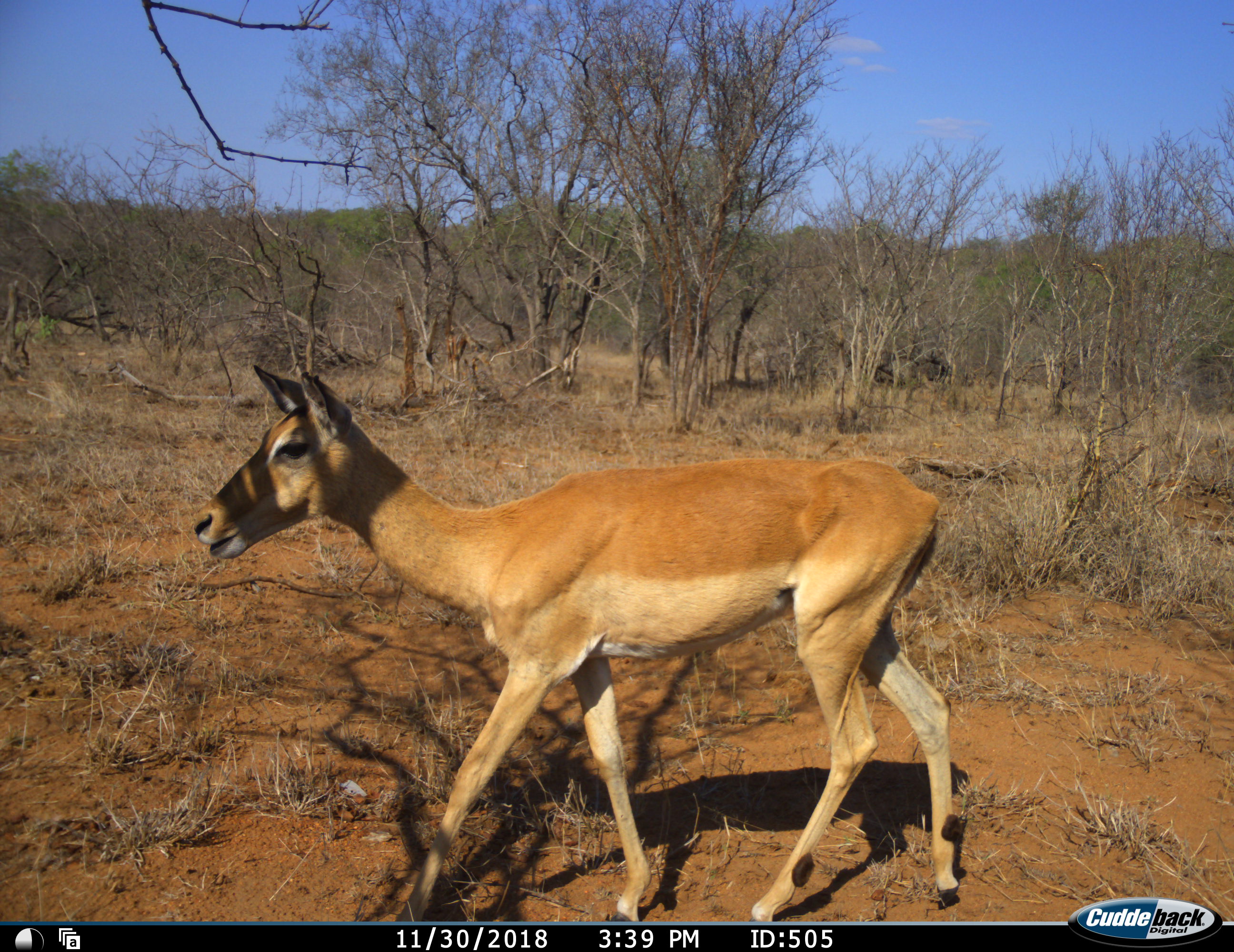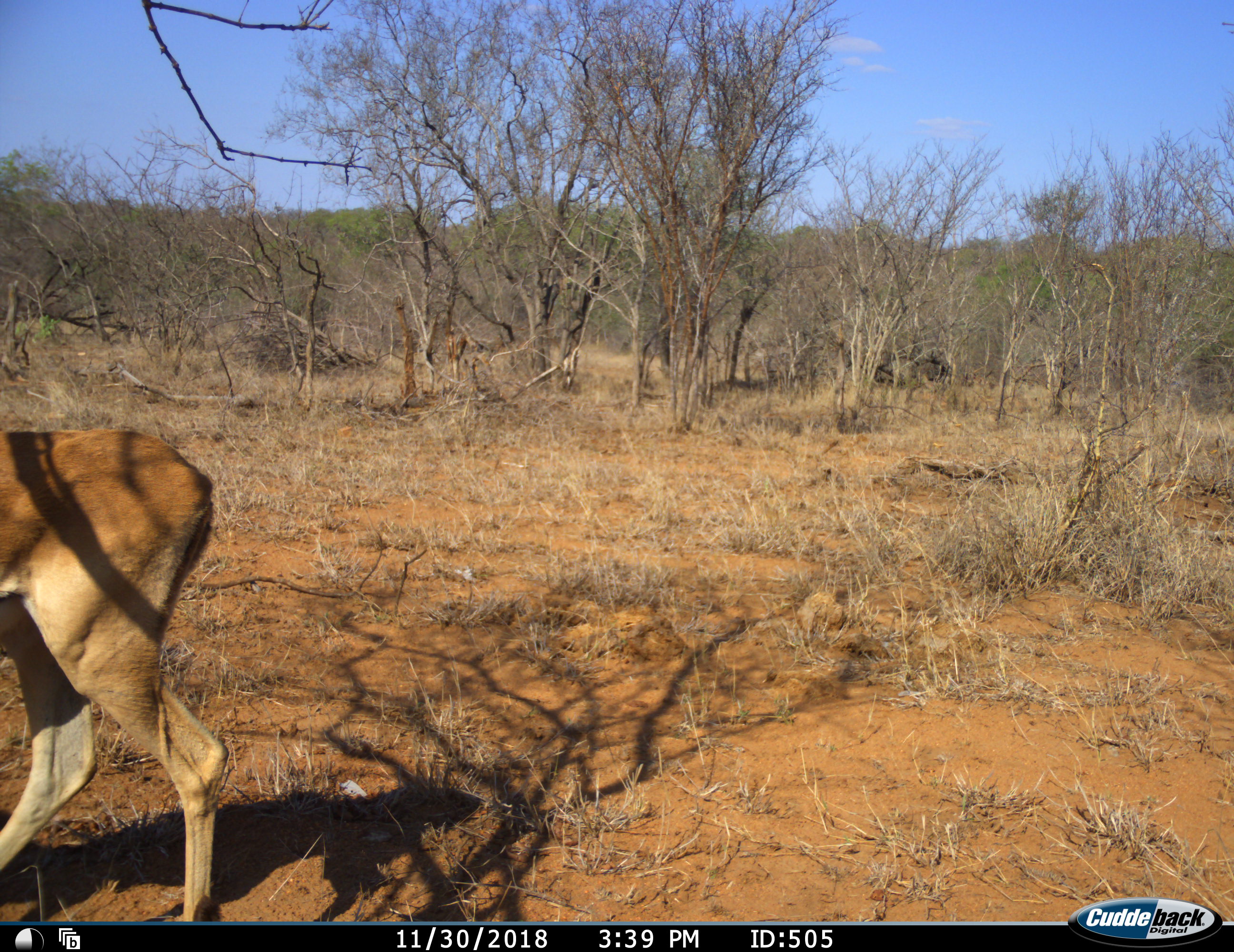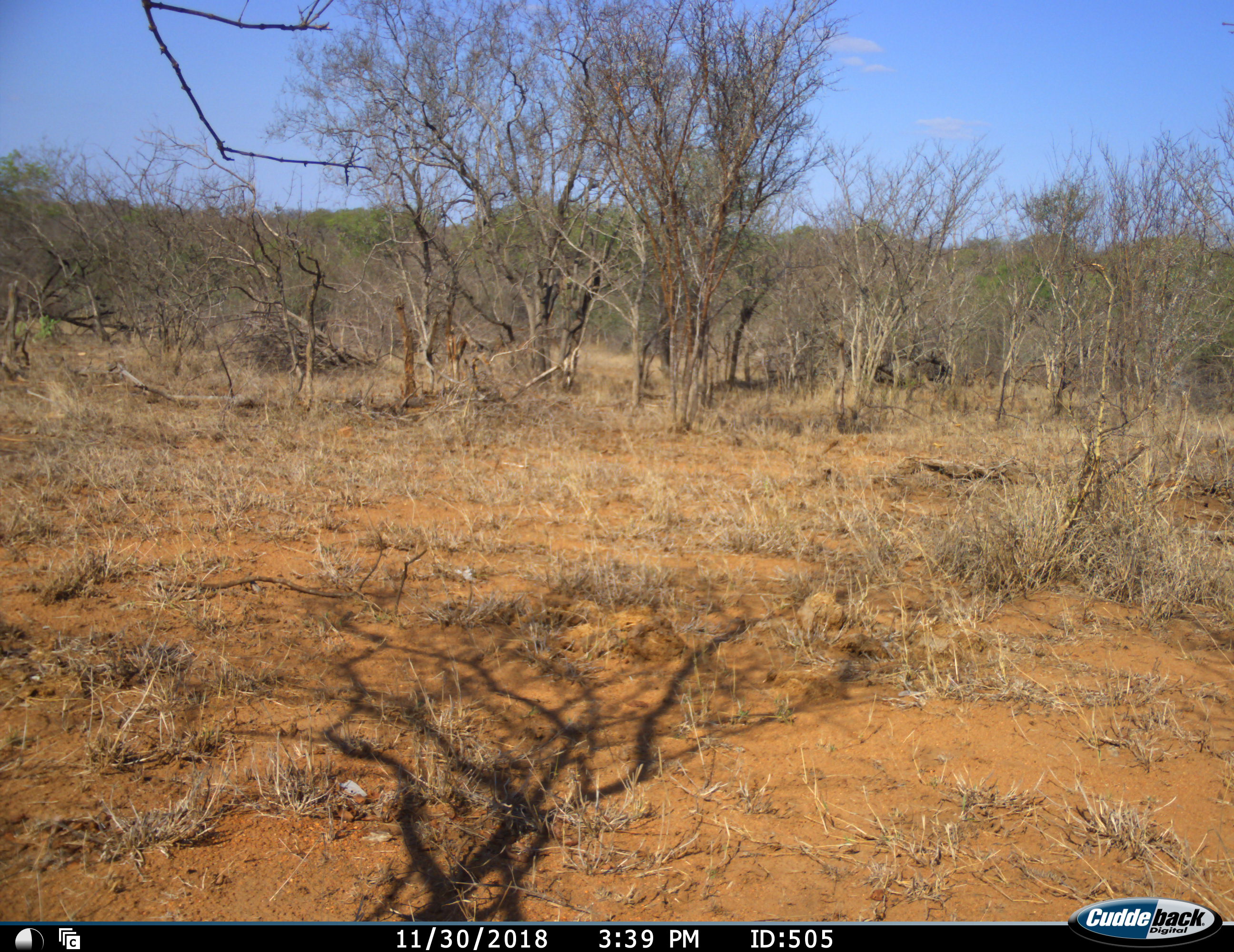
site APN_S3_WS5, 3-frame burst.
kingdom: Animalia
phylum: Chordata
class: Mammalia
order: Artiodactyla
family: Bovidae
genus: Aepyceros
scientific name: Aepyceros melampus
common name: impala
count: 1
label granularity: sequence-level